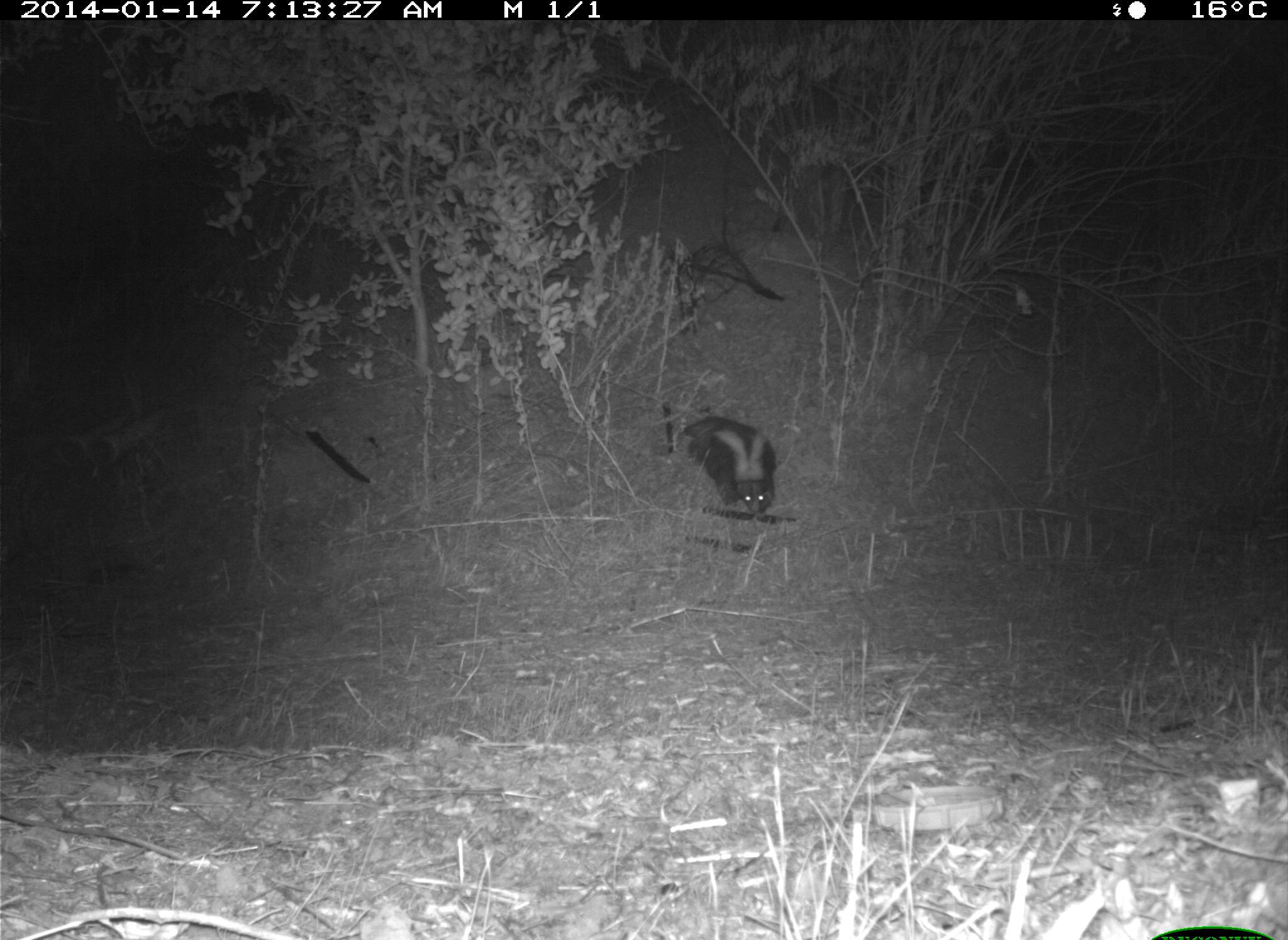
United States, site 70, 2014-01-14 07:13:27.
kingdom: Animalia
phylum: Chordata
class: Mammalia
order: Carnivora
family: Mephitidae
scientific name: Mephitidae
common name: skunk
Skunk (Mephitidae).